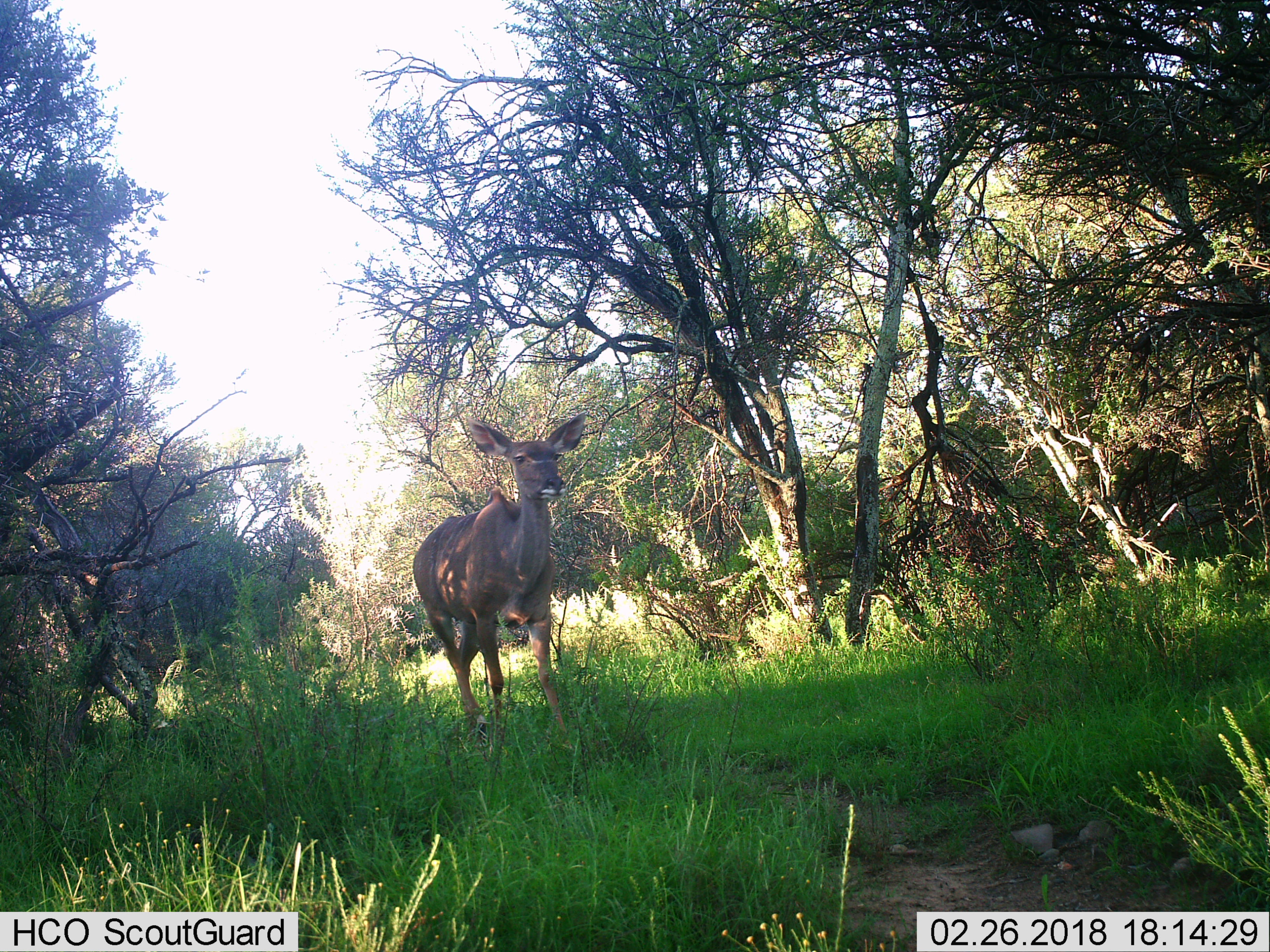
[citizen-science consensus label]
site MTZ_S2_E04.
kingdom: Animalia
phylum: Chordata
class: Mammalia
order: Artiodactyla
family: Bovidae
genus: Tragelaphus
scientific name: Tragelaphus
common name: kudu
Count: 1.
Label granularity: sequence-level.